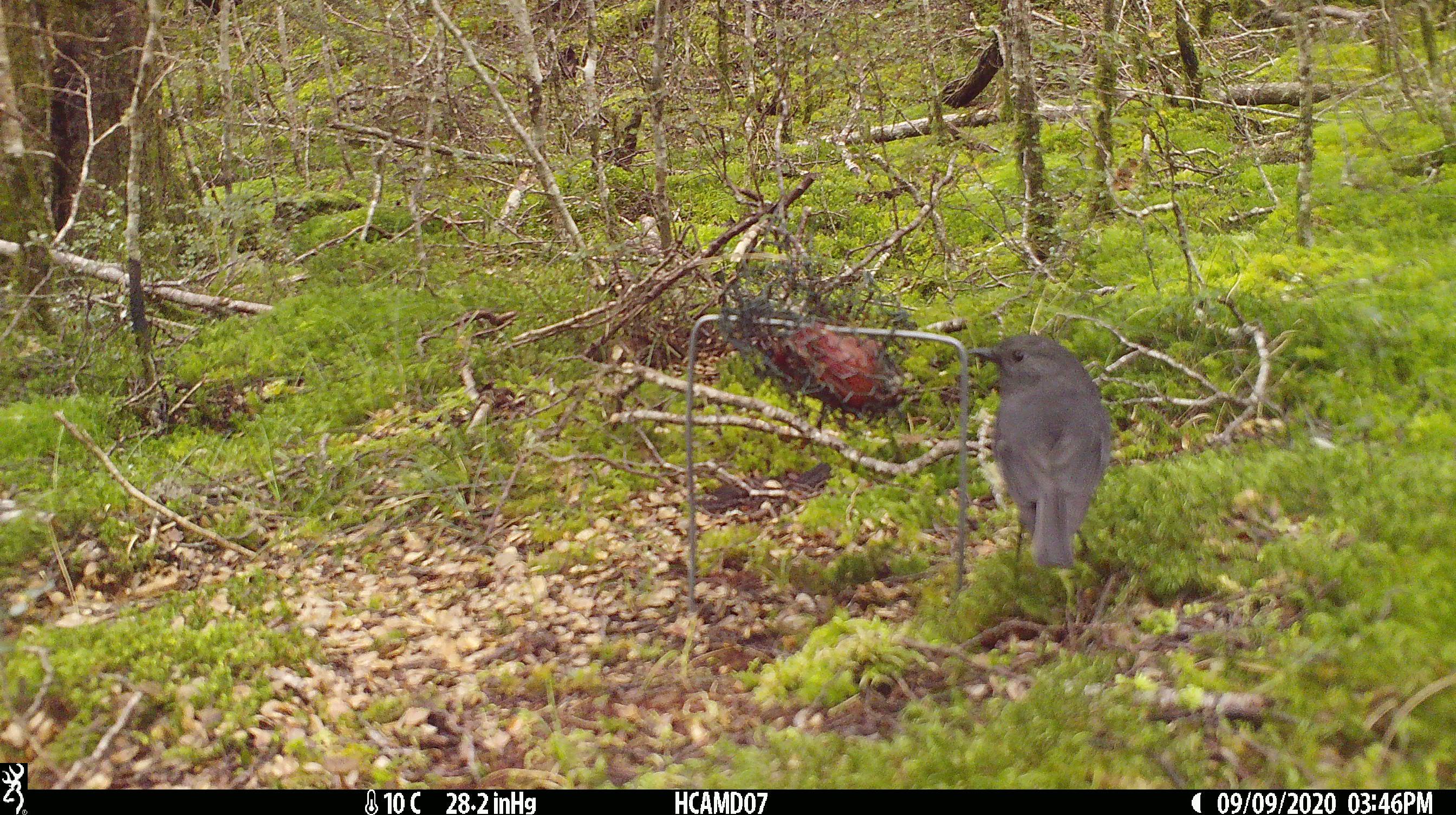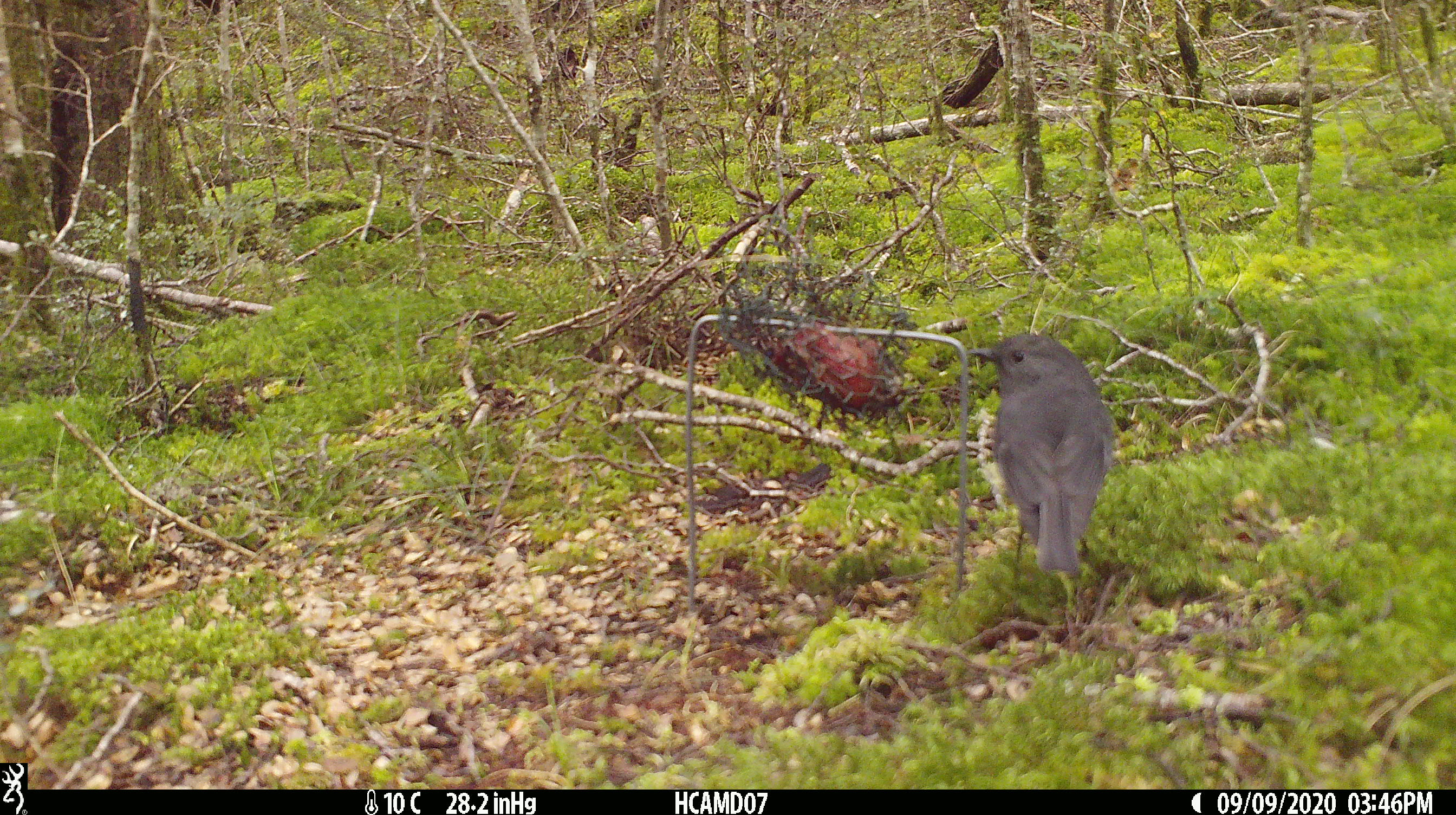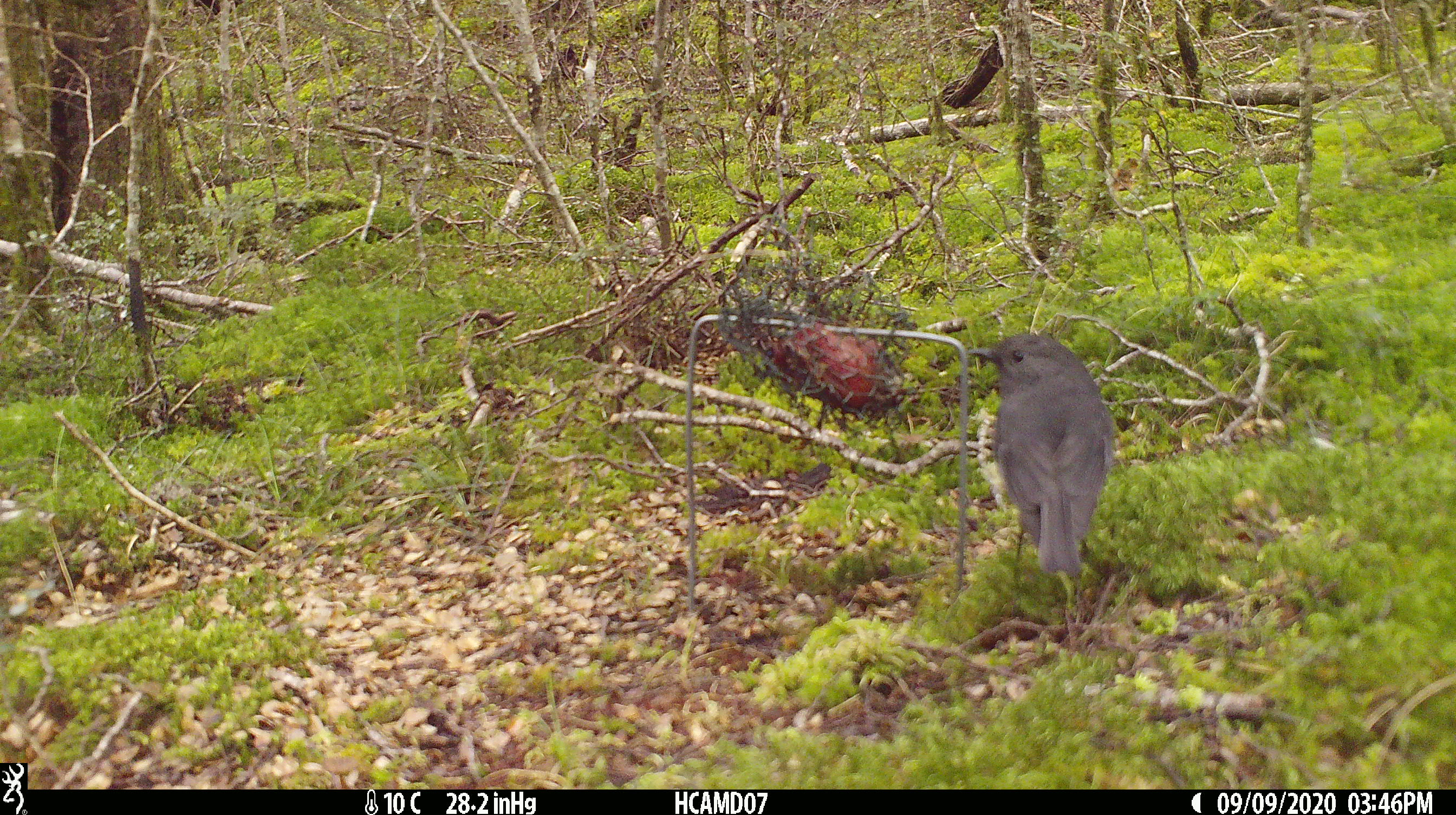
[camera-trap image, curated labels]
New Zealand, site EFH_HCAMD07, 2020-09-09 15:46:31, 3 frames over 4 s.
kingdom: Animalia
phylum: Chordata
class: Aves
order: Passeriformes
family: Petroicidae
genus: Petroica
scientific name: Petroica australis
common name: new zealand robin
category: robin